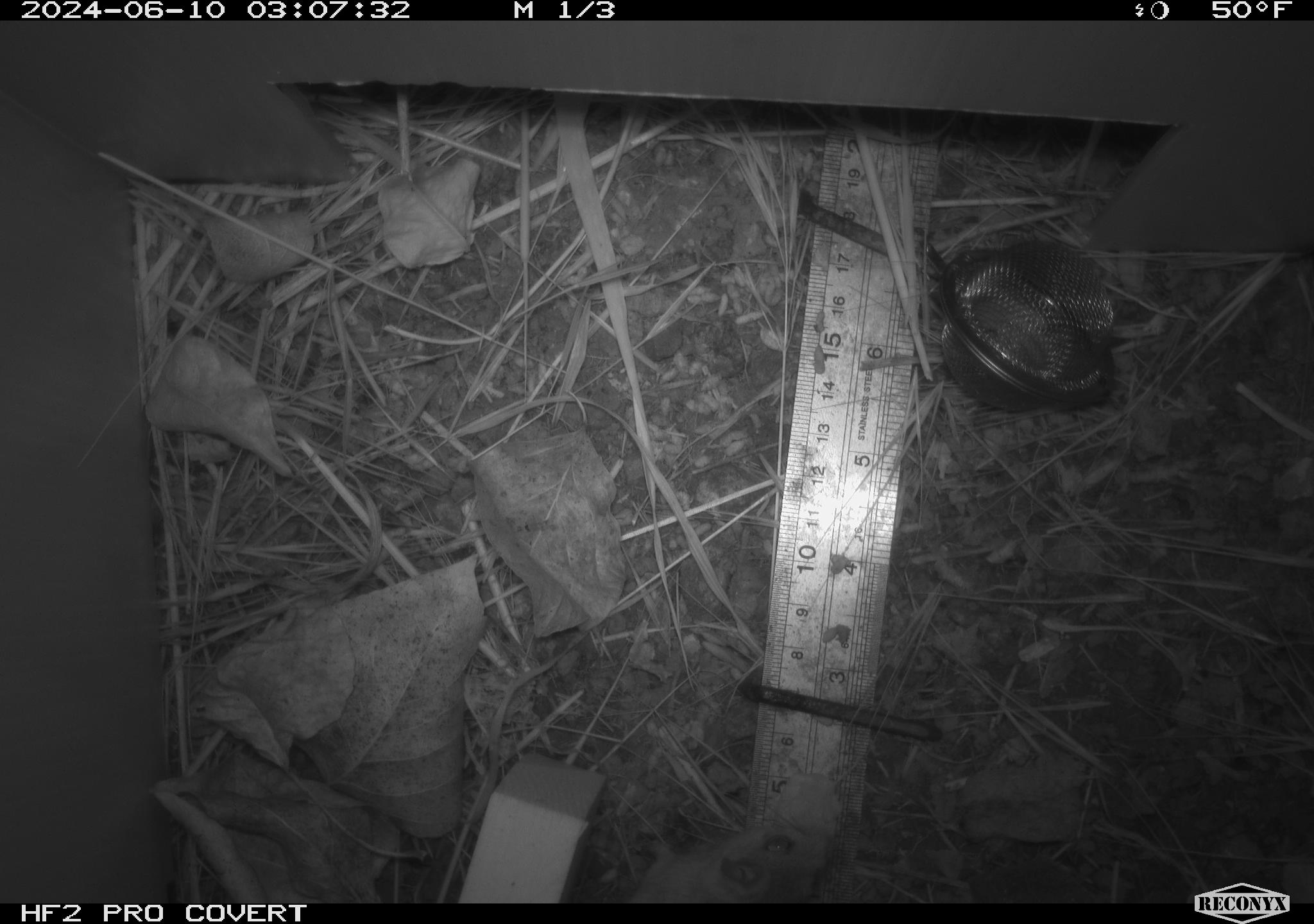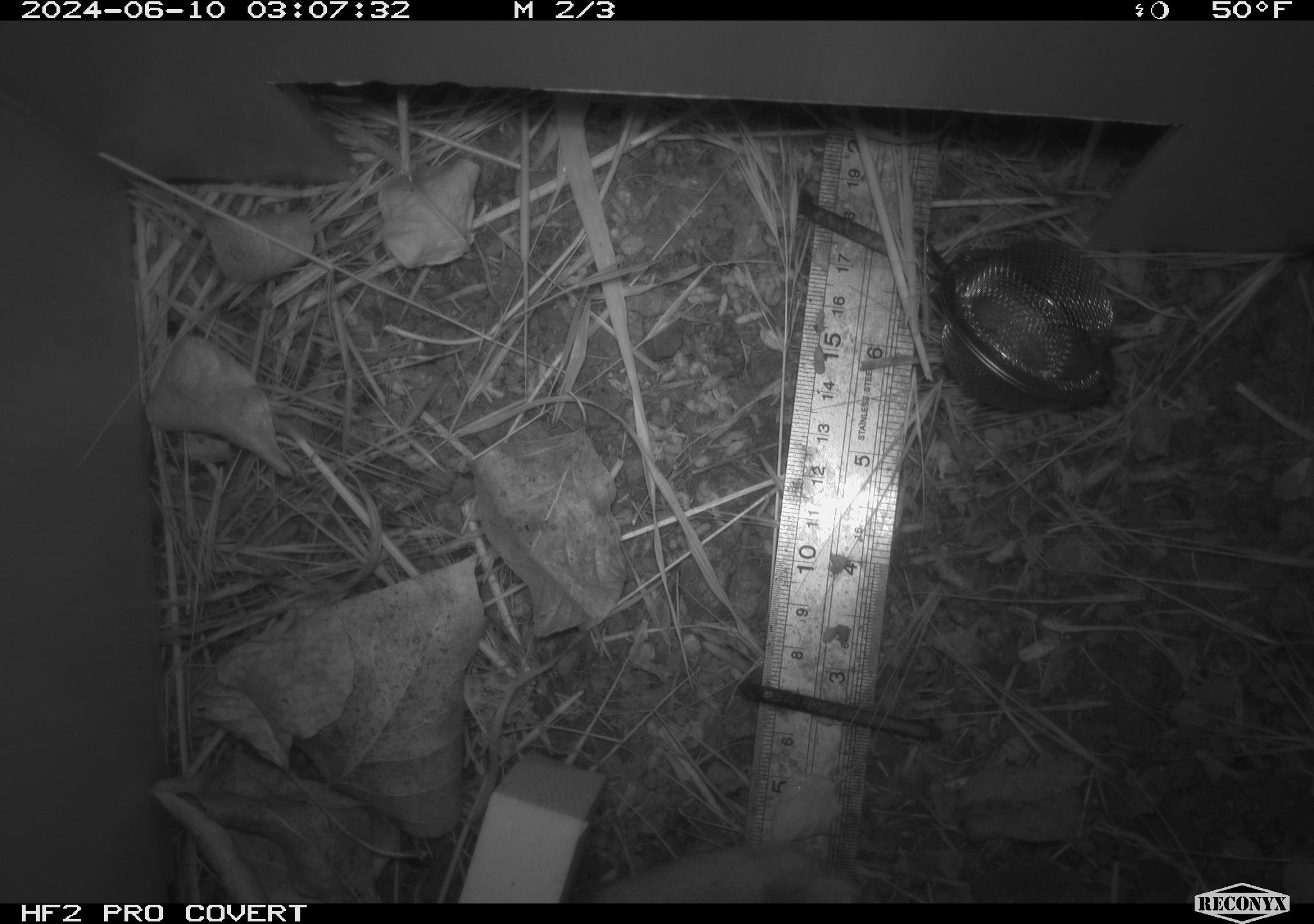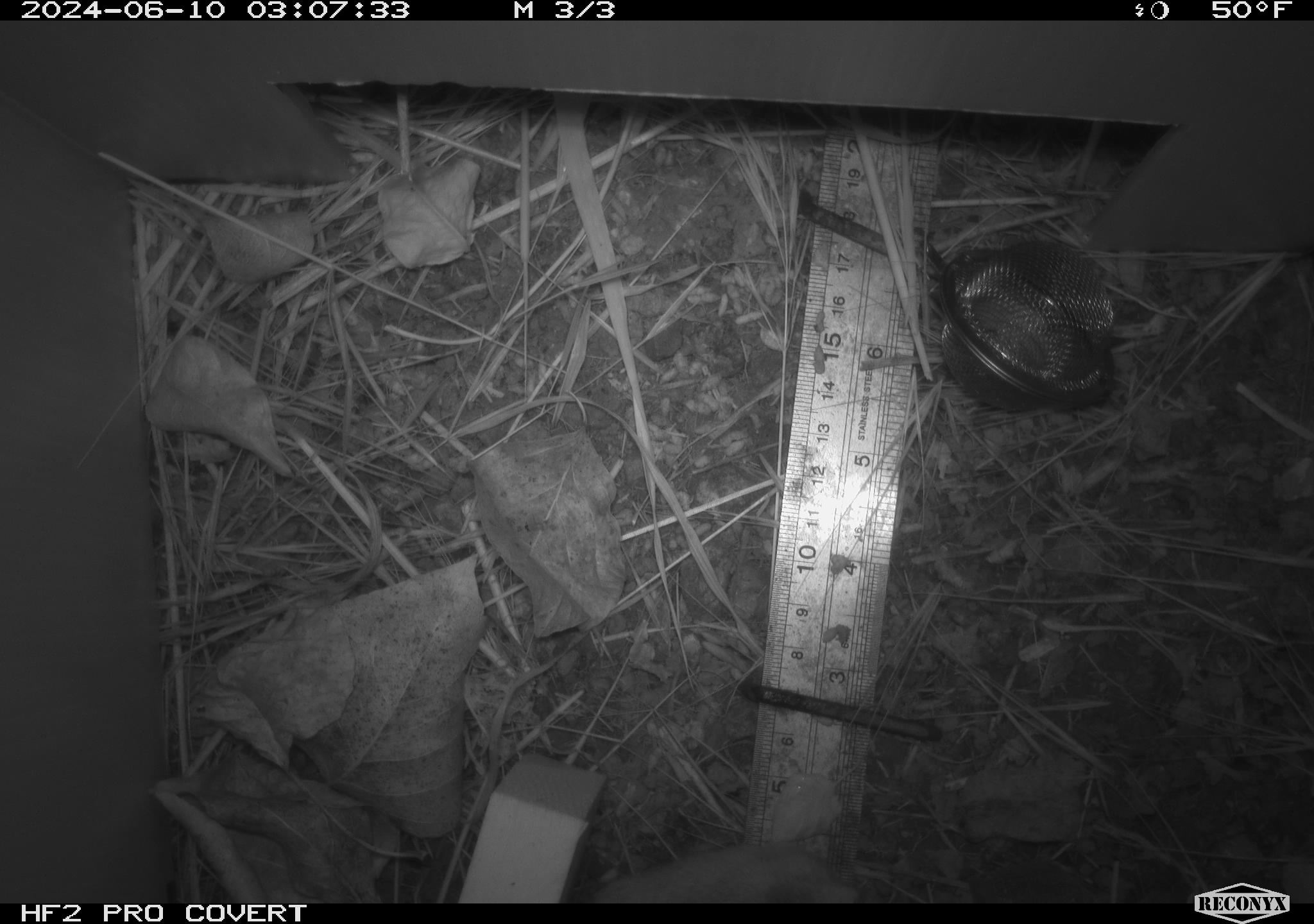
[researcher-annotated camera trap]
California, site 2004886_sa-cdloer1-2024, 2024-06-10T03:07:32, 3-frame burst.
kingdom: Animalia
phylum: Chordata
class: Mammalia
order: Rodentia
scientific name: Rodentia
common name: mouse species